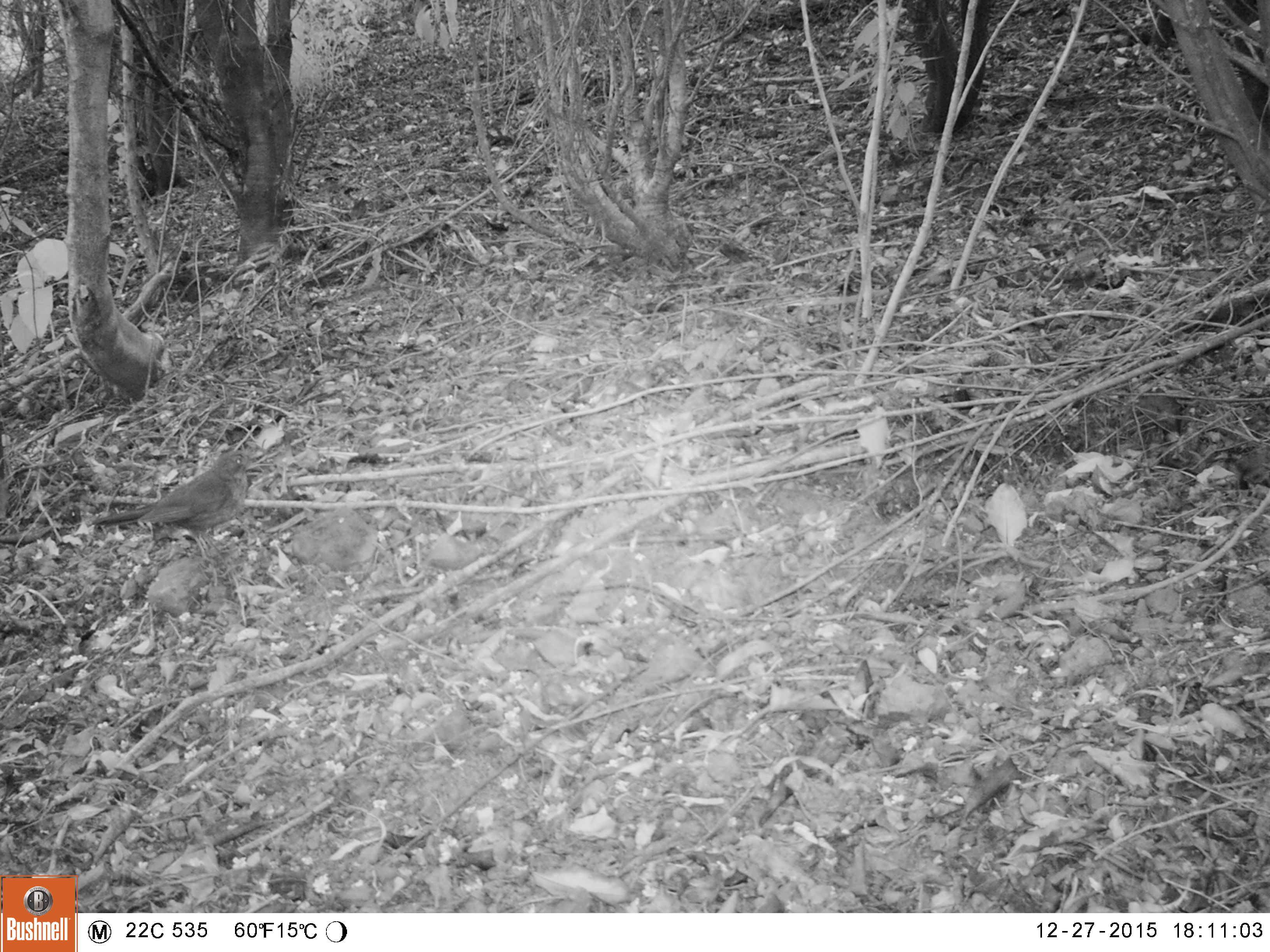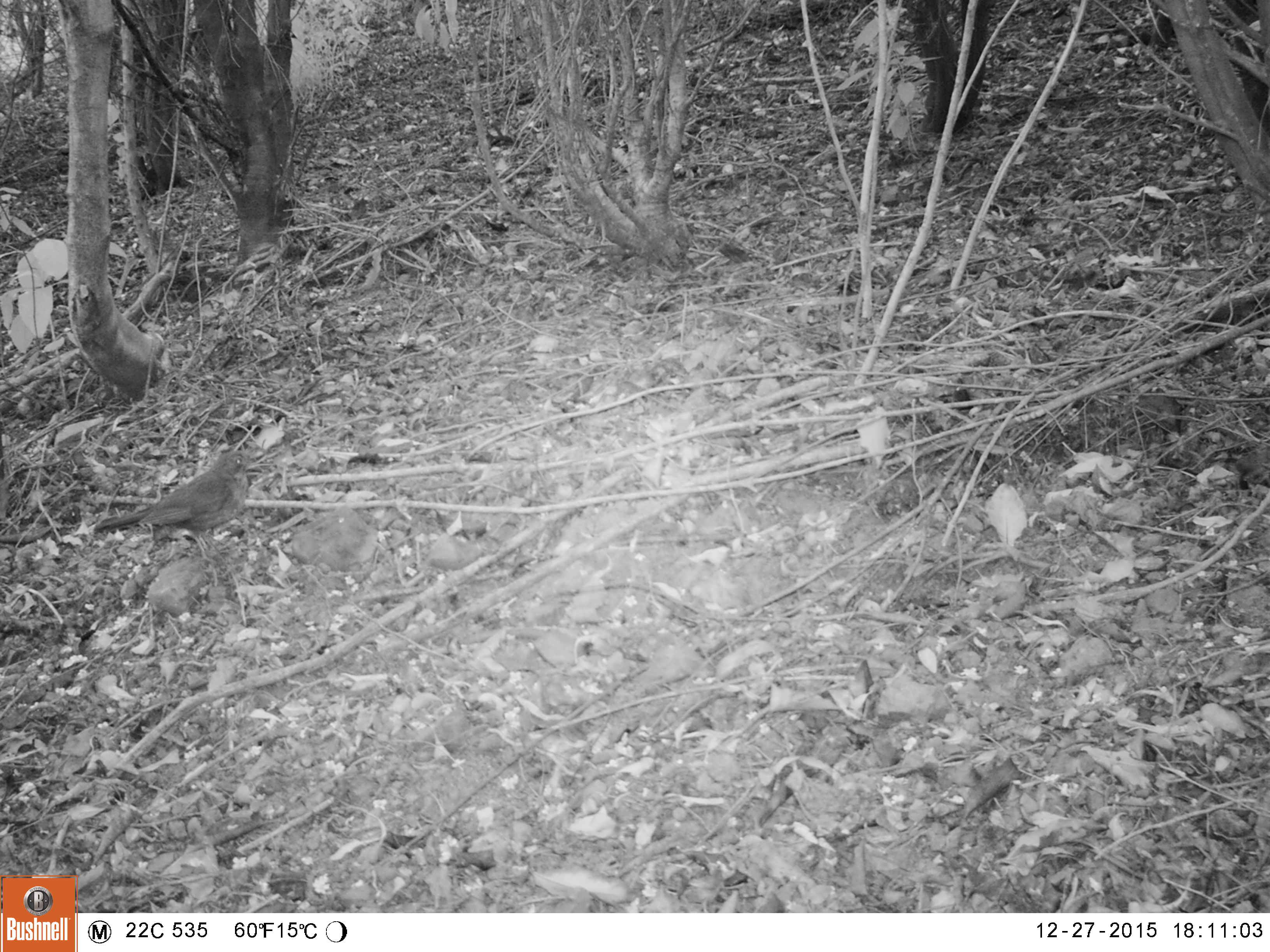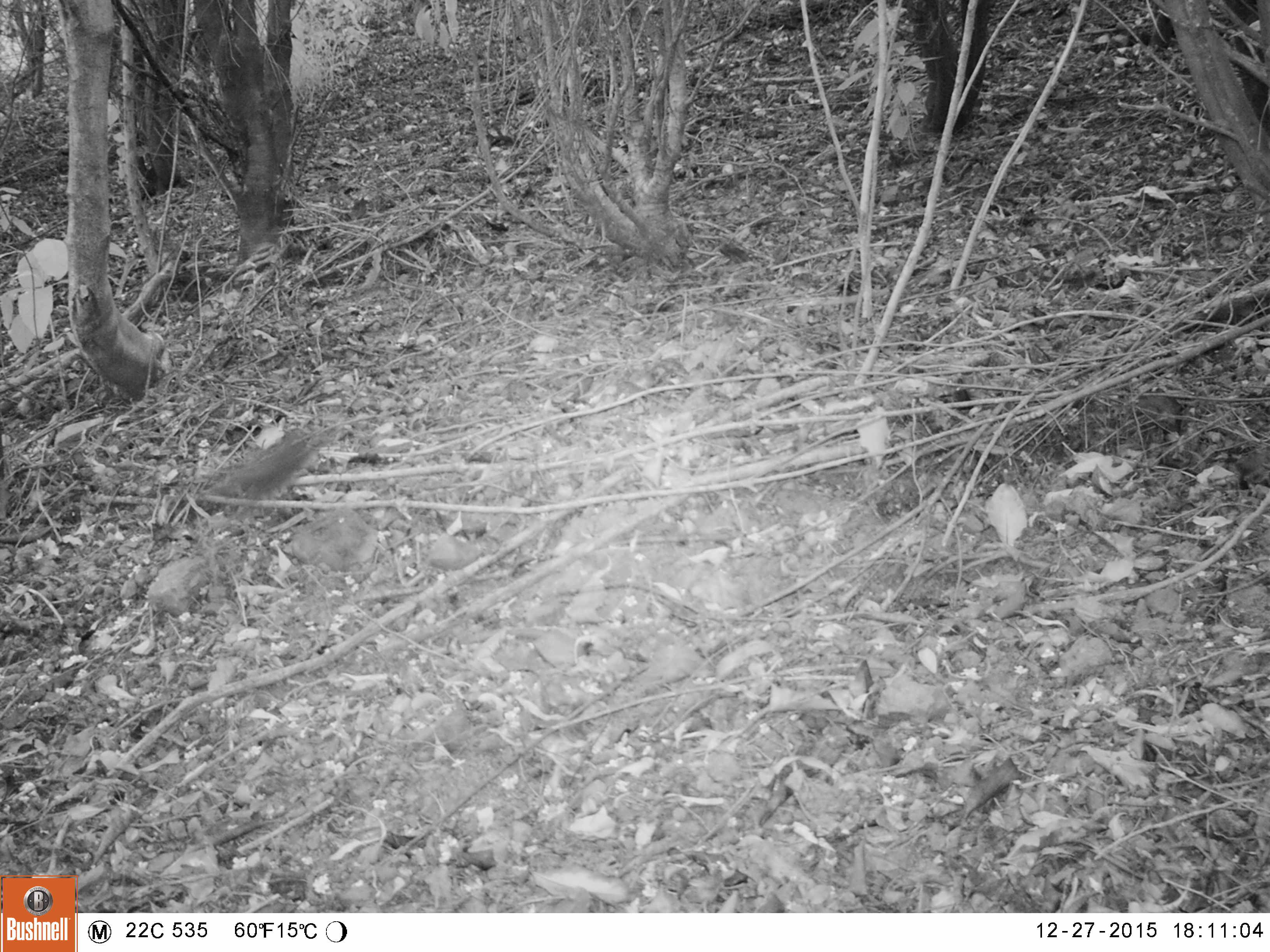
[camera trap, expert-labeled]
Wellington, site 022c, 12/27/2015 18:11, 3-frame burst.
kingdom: Animalia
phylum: Chordata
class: Aves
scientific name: Aves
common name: bird